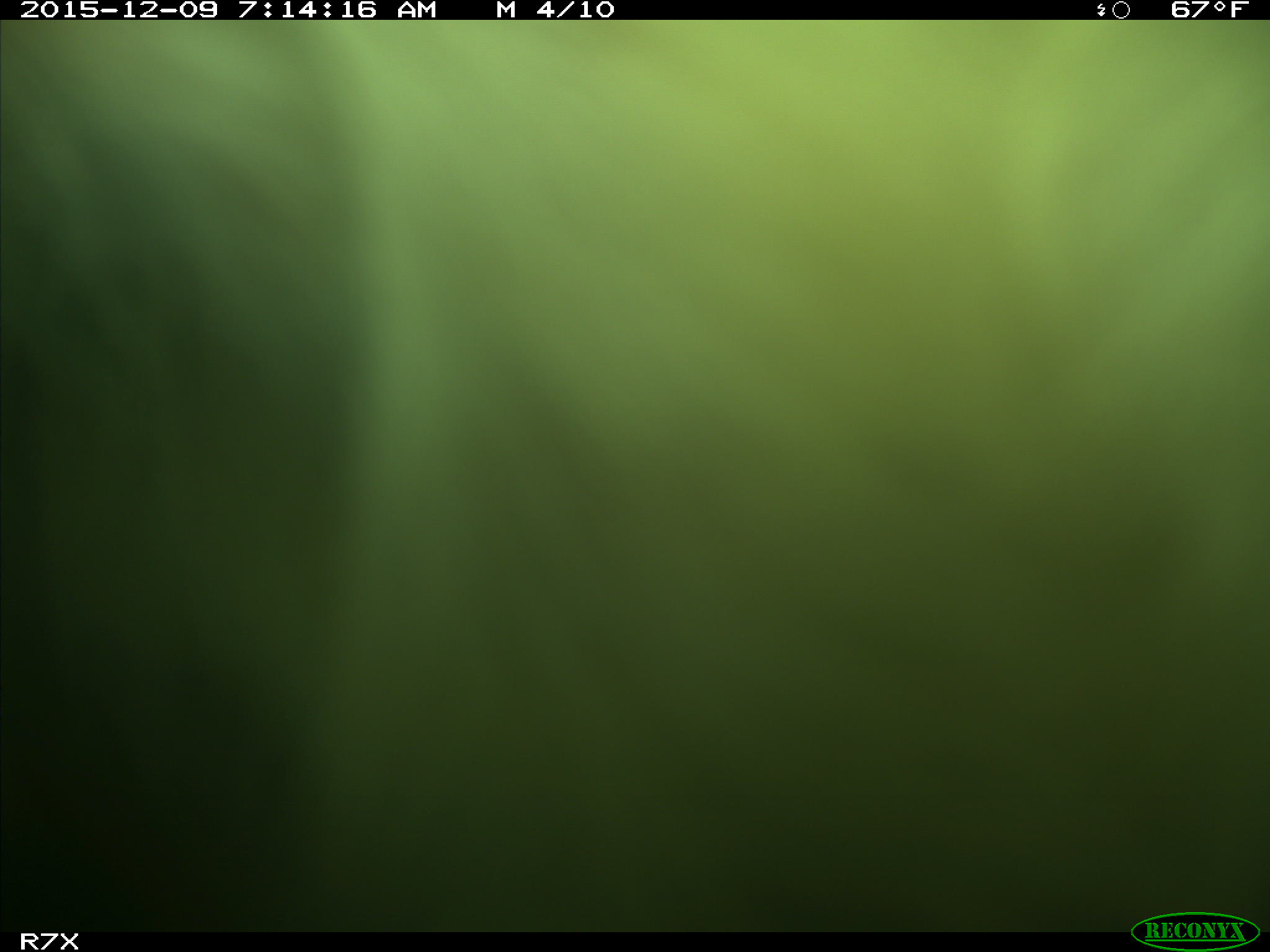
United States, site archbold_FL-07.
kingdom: Animalia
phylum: Chordata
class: Mammalia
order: Artiodactyla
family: Bovidae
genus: Bos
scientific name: Bos taurus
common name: domestic cow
Bos taurus (domestic cow).